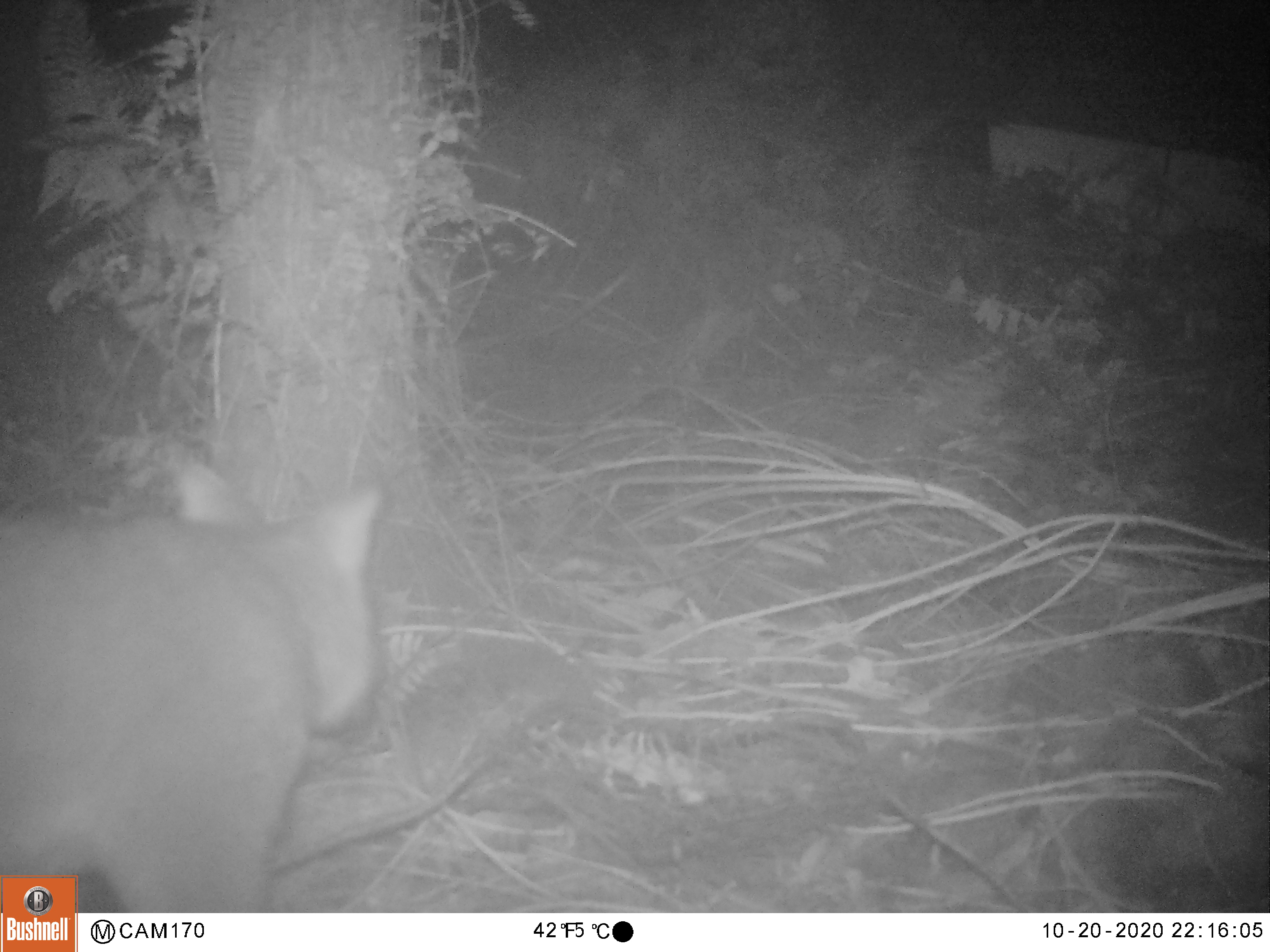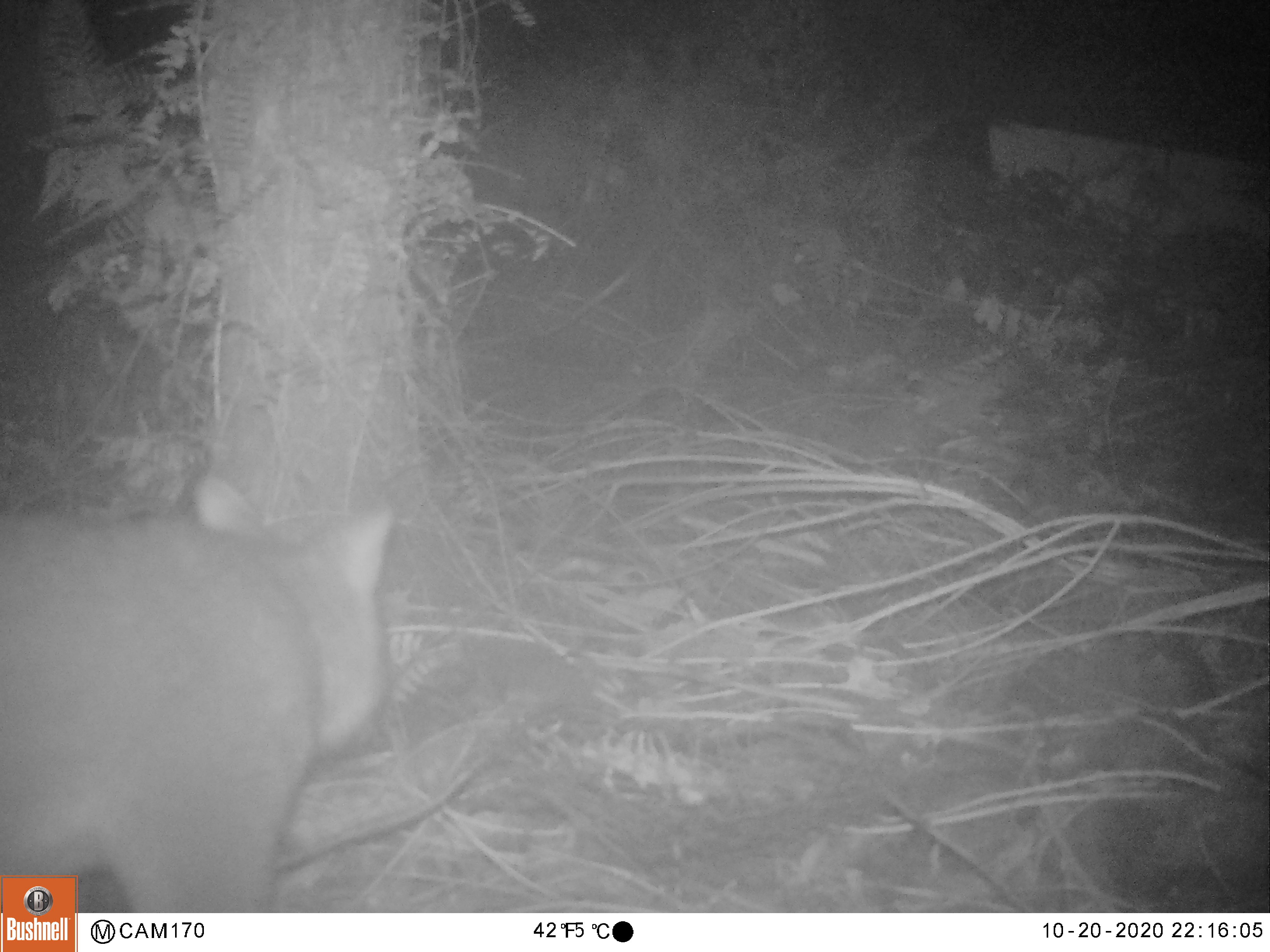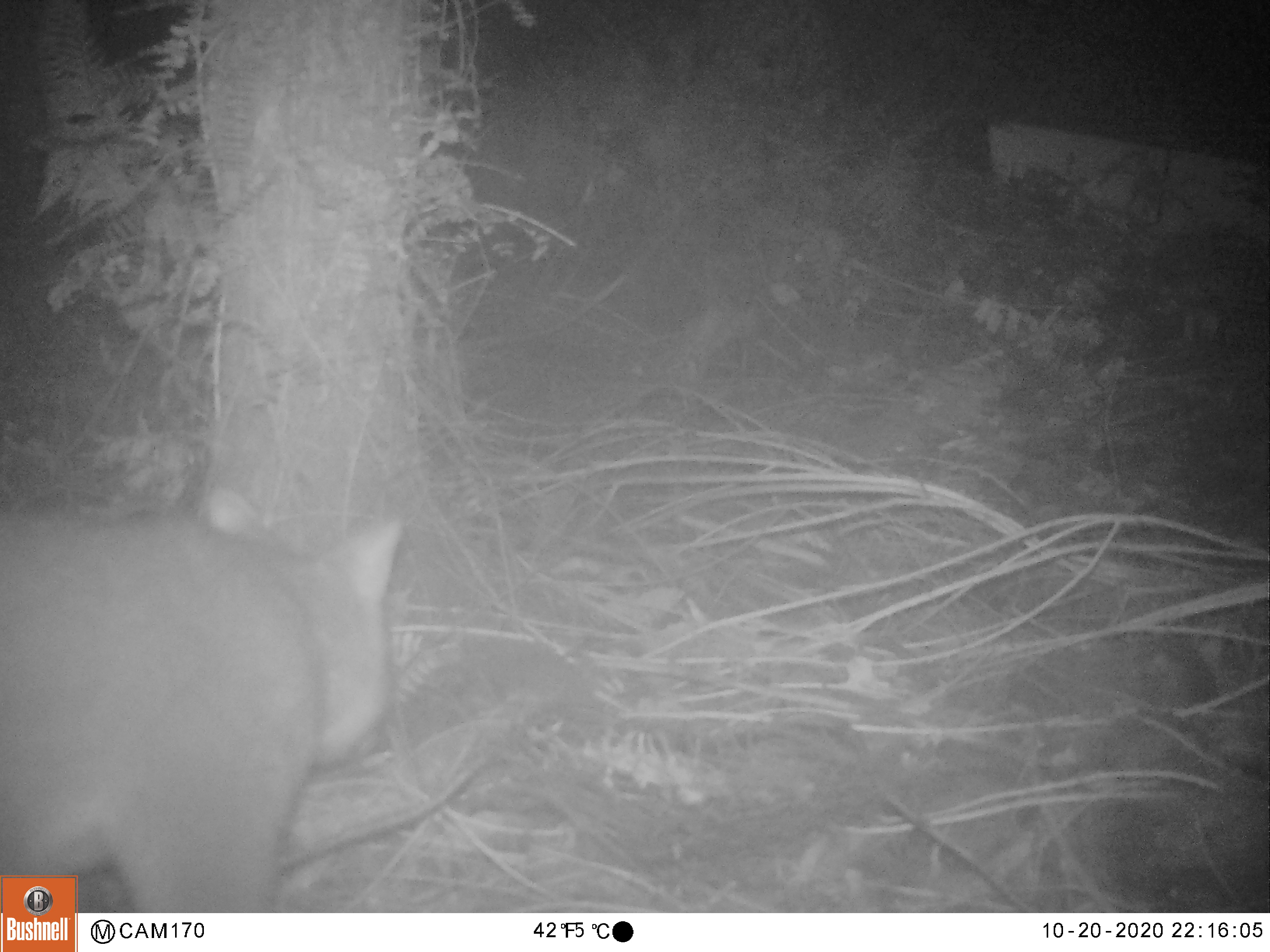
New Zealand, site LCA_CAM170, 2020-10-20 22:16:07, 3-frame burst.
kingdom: Animalia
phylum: Chordata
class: Mammalia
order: Diprotodontia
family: Phalangeridae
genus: Trichosurus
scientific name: Trichosurus vulpecula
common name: common brushtail possum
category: possum